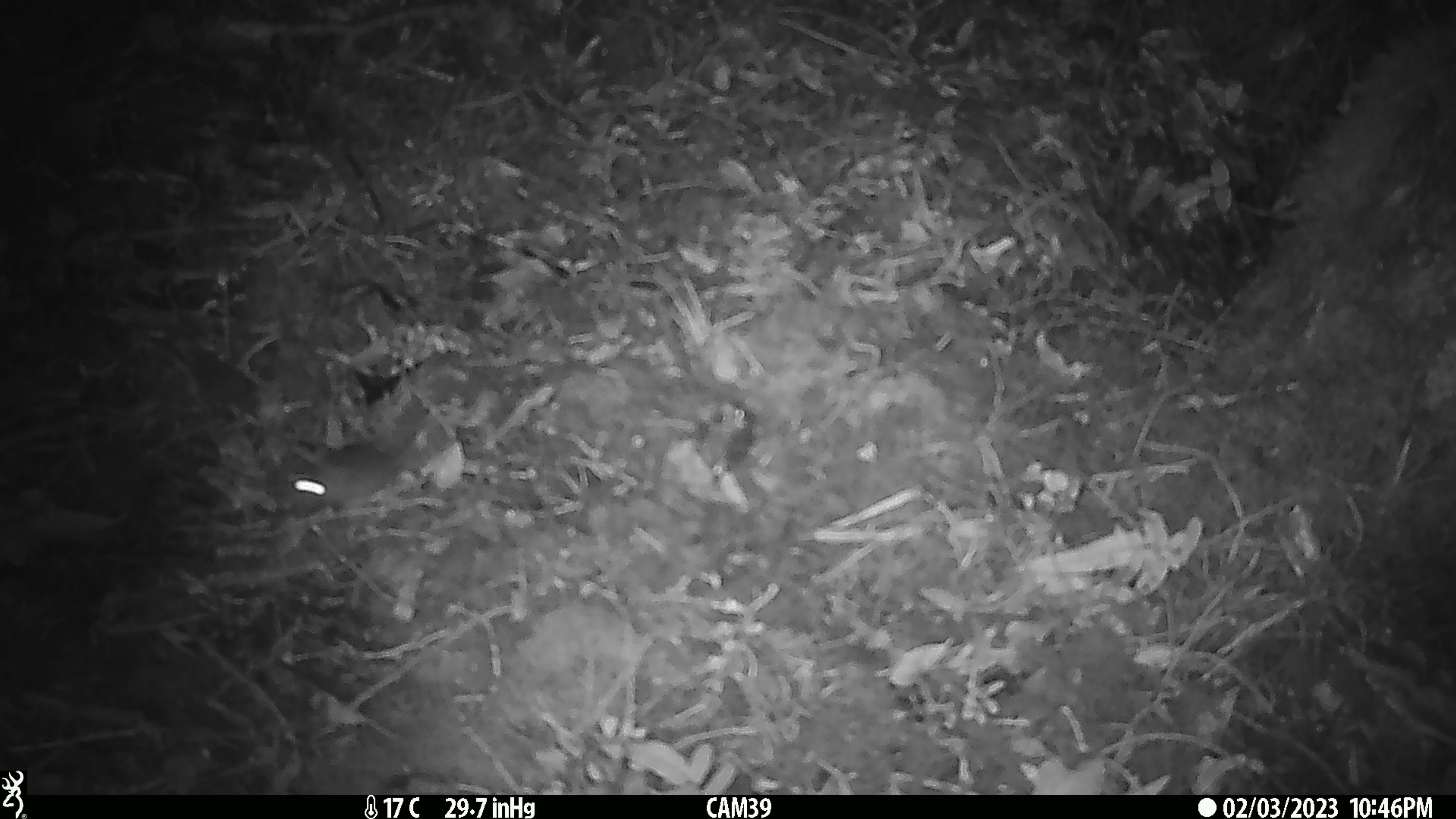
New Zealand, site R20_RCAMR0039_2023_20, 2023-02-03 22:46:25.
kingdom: Animalia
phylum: Chordata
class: Mammalia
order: Rodentia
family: Muridae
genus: Mus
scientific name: Mus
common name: mouse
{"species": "mouse (Mus)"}